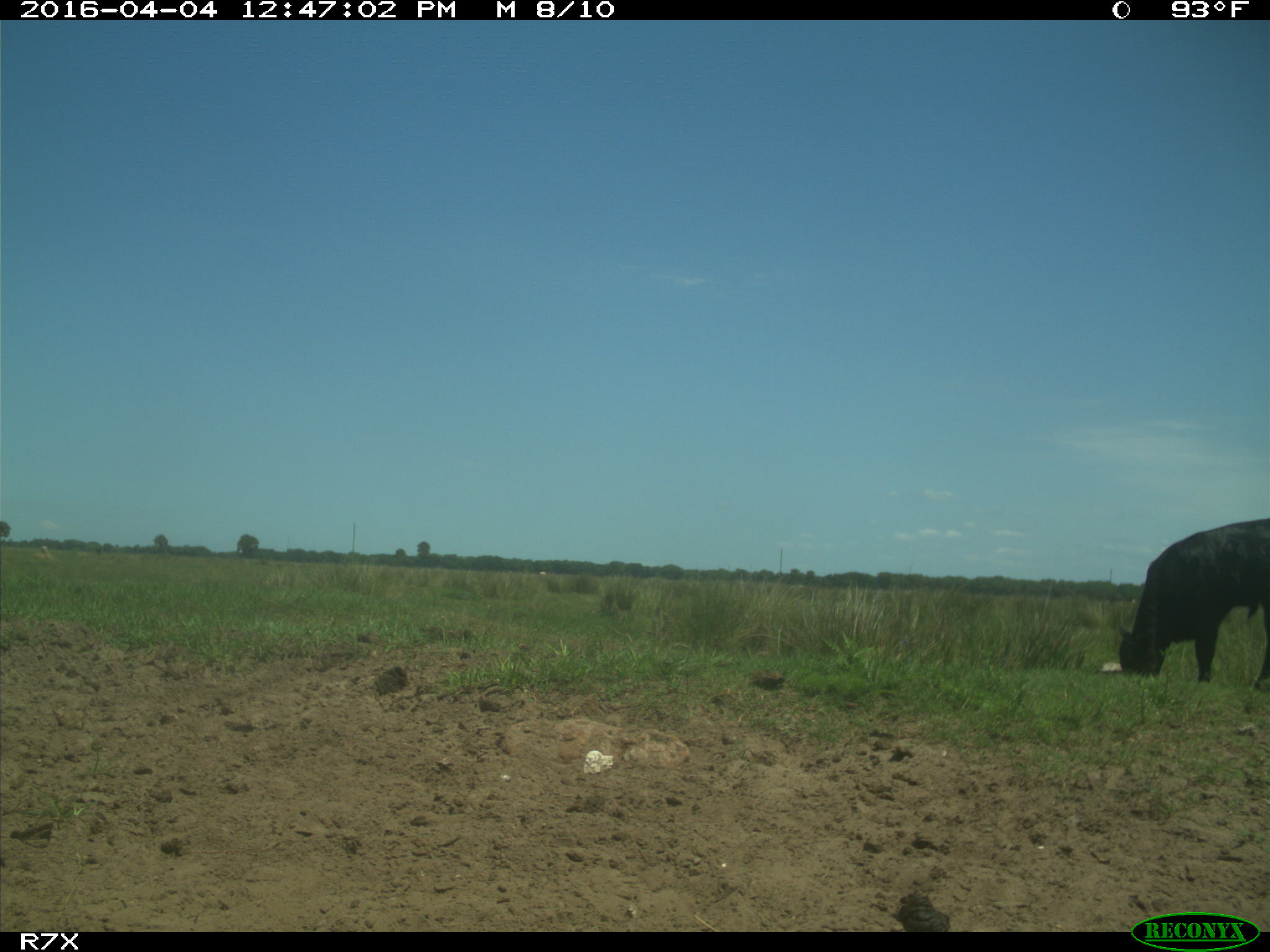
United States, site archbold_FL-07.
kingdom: Animalia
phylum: Chordata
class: Mammalia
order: Artiodactyla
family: Bovidae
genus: Bos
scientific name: Bos taurus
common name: domestic cow